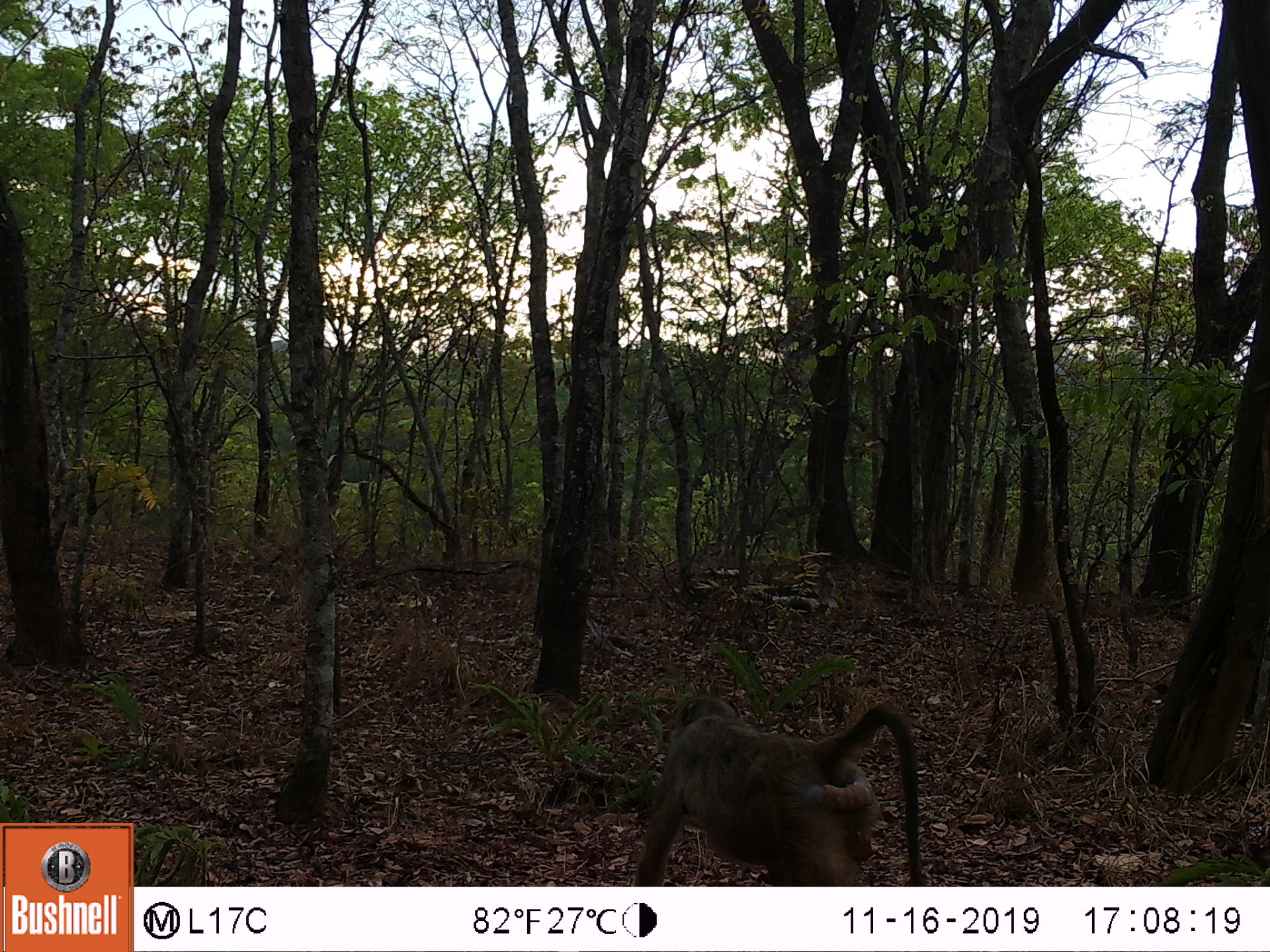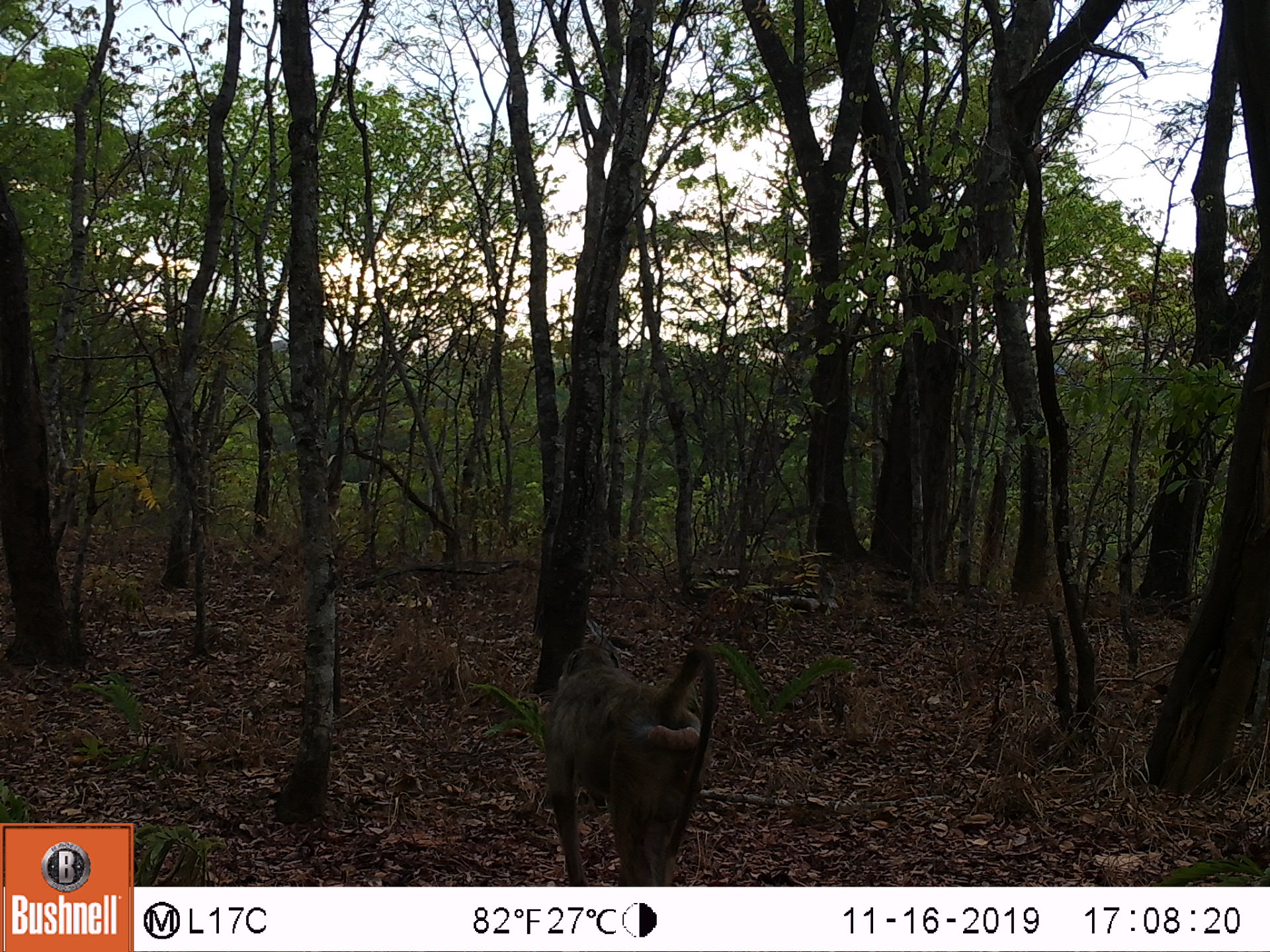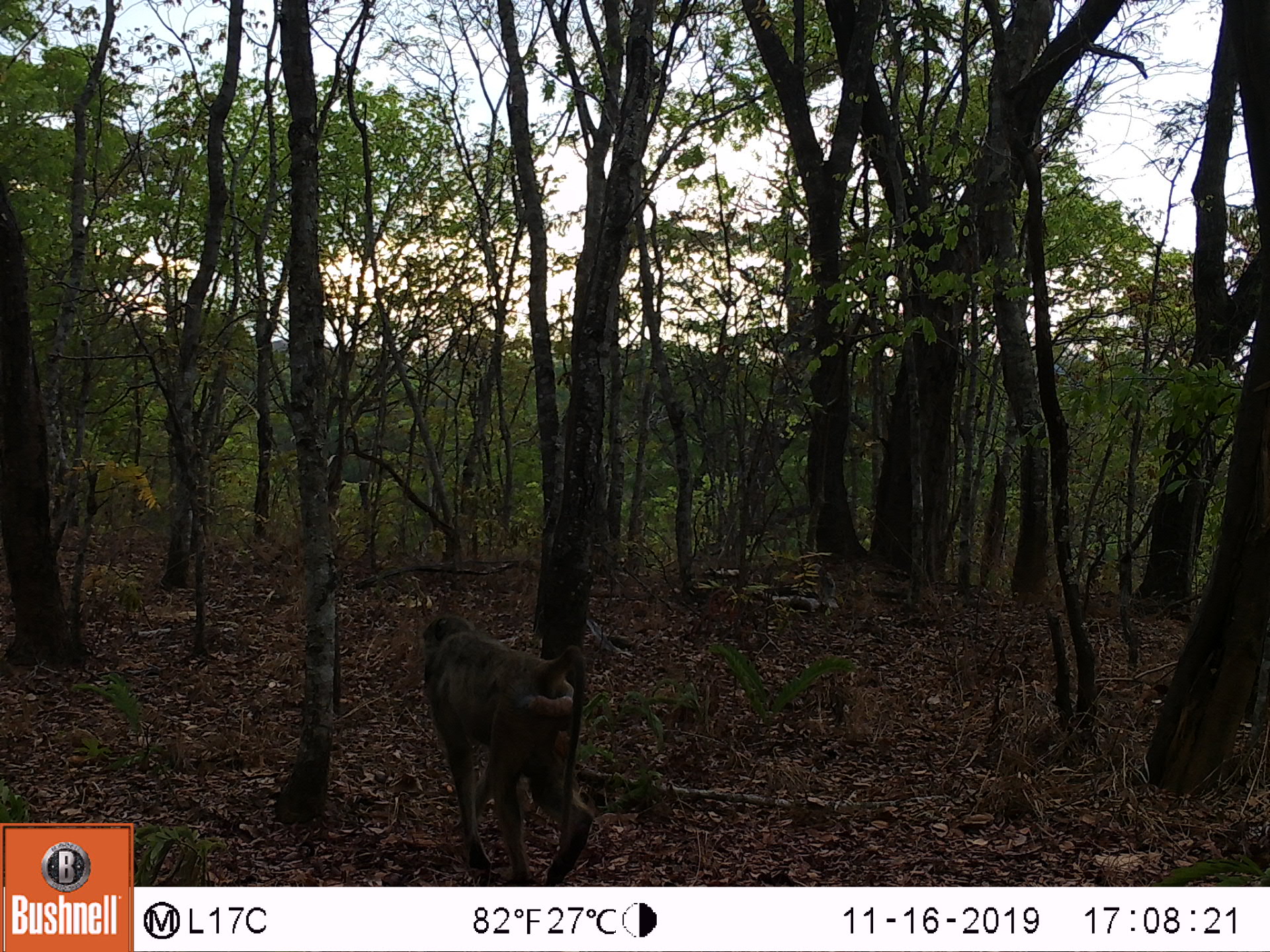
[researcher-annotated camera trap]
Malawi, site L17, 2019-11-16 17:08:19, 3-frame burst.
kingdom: Animalia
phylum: Chordata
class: Mammalia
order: Primates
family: Cercopithecidae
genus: Papio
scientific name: Papio cynocephalus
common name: yellow baboon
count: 1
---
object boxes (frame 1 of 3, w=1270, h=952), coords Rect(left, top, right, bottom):
yellow baboon: Rect(622, 690, 926, 885)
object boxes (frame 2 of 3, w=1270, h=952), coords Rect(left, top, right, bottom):
yellow baboon: Rect(529, 624, 730, 883)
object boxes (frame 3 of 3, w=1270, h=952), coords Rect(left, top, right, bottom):
yellow baboon: Rect(415, 611, 595, 877)